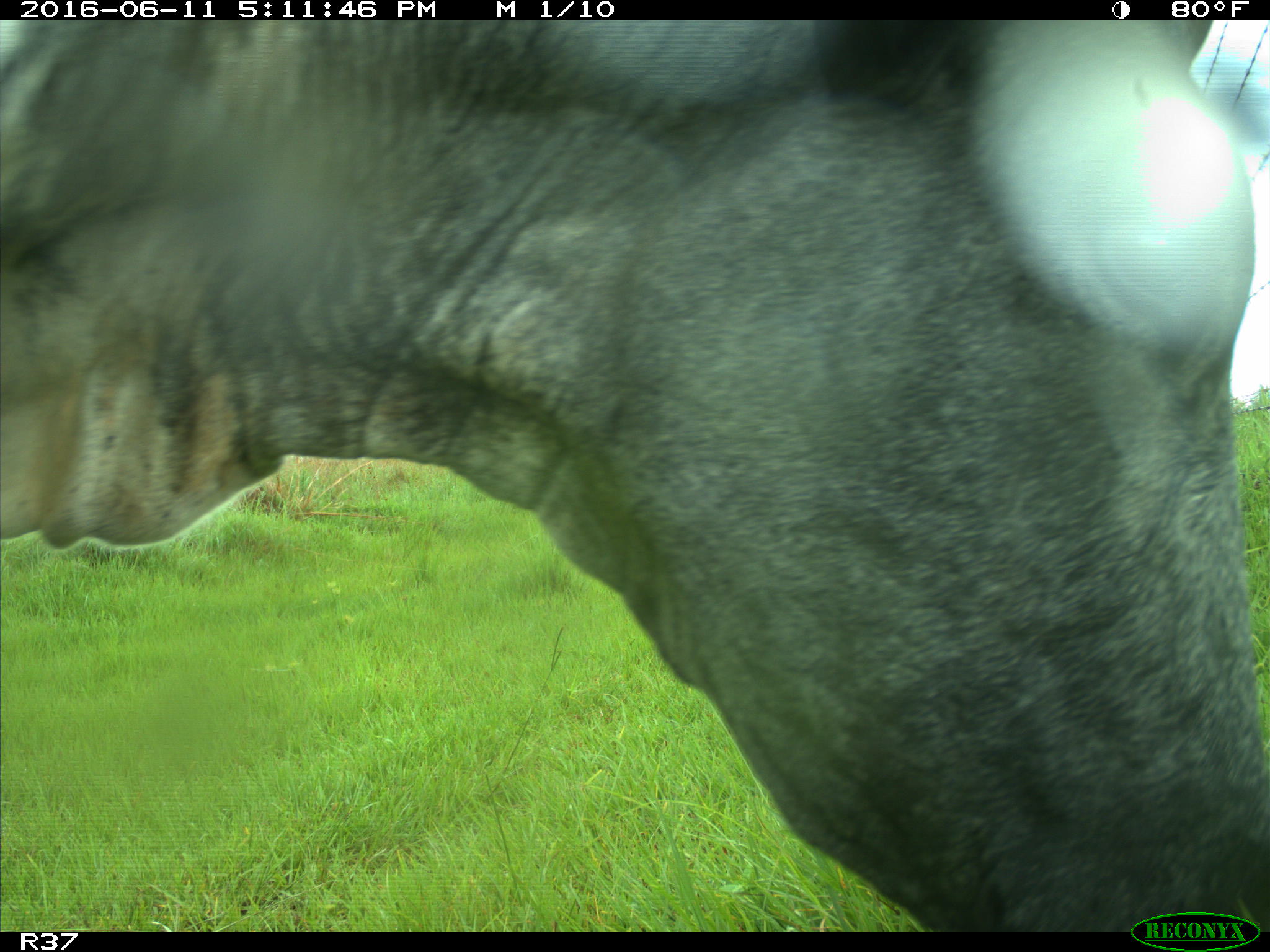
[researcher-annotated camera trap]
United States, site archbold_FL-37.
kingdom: Animalia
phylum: Chordata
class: Mammalia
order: Artiodactyla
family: Bovidae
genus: Bos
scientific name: Bos taurus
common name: domestic cow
Bos taurus (domestic cow).